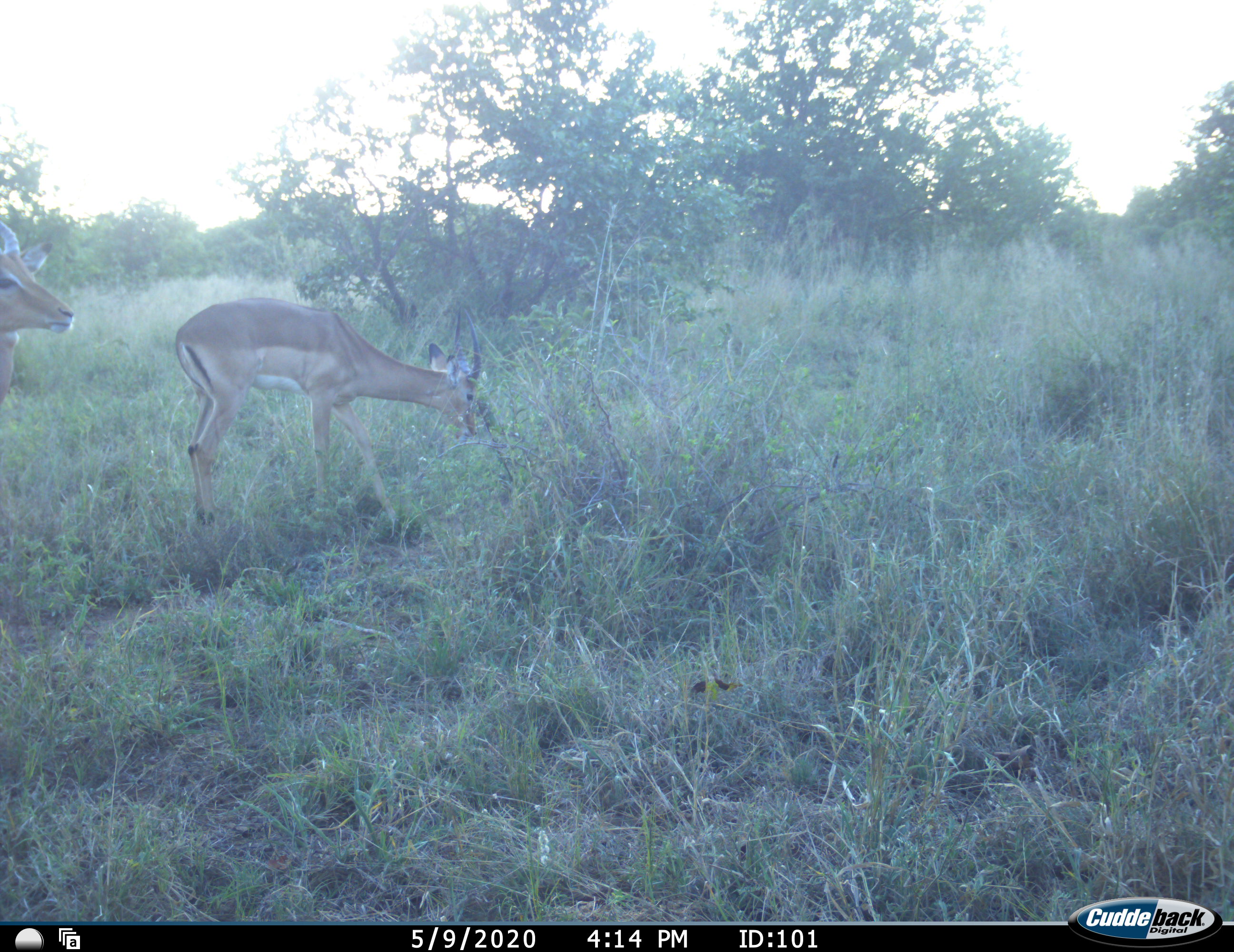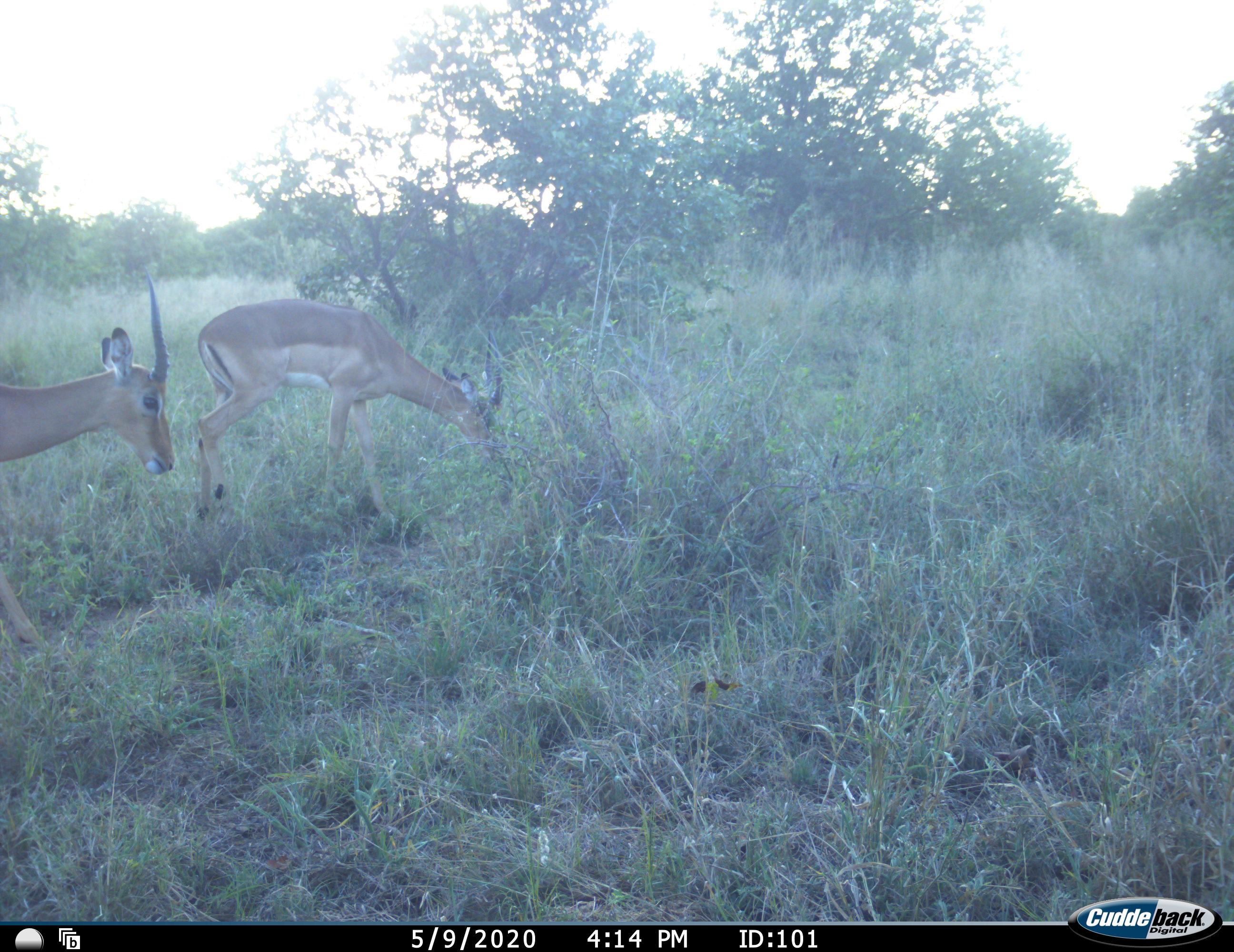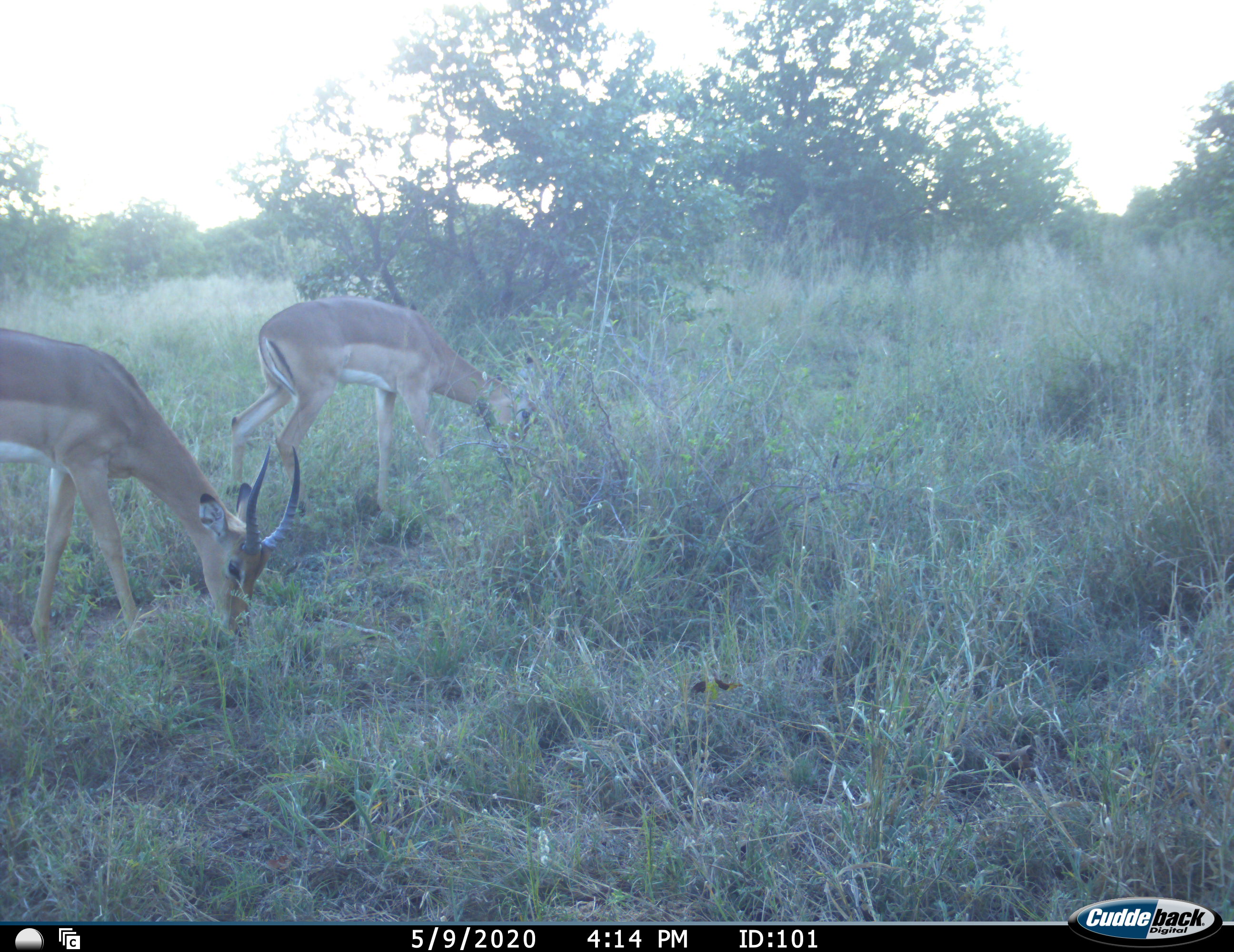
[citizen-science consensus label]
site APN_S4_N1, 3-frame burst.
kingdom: Animalia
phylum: Chordata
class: Mammalia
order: Artiodactyla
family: Bovidae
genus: Aepyceros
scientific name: Aepyceros melampus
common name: impala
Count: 2.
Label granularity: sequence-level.